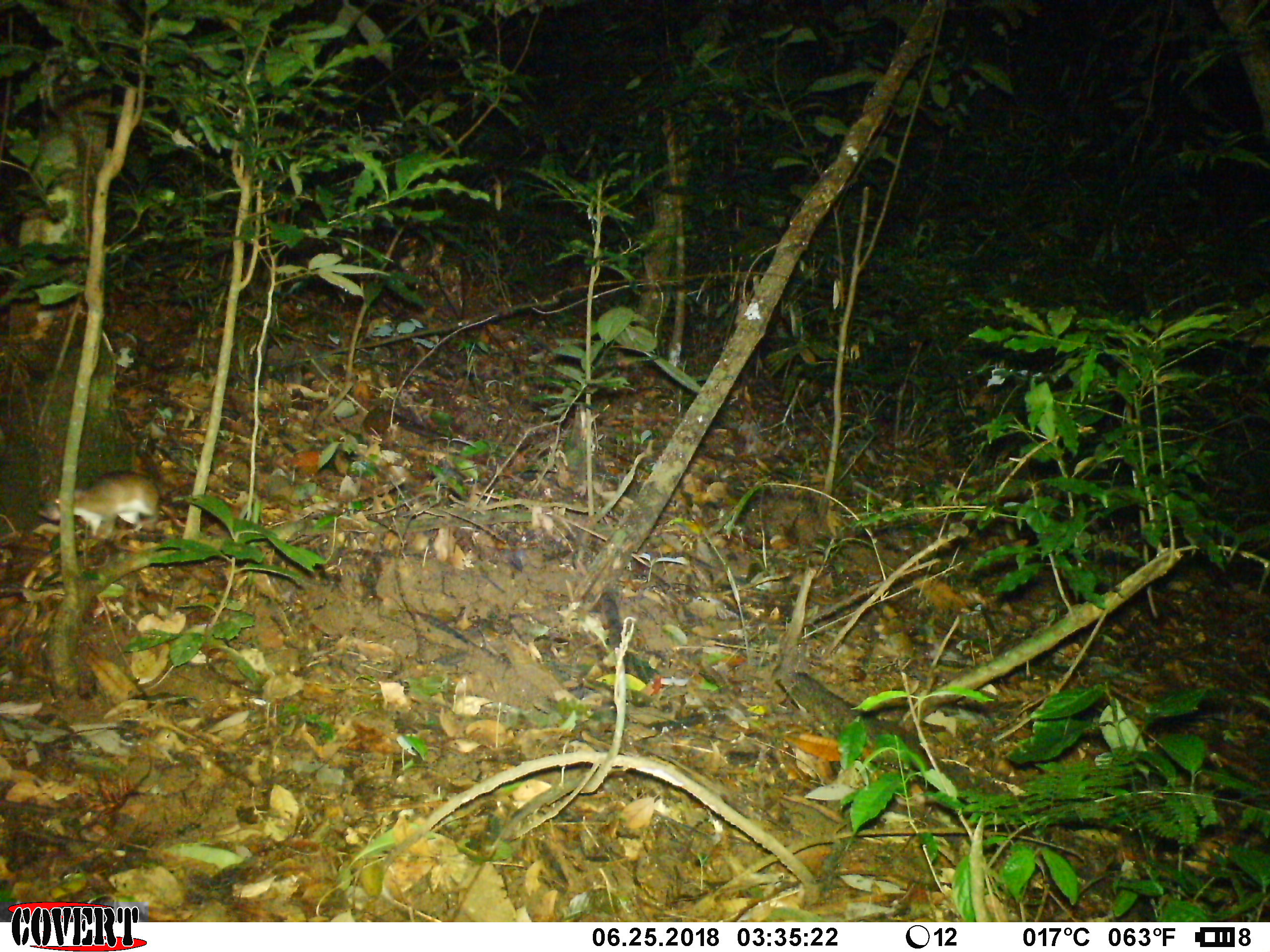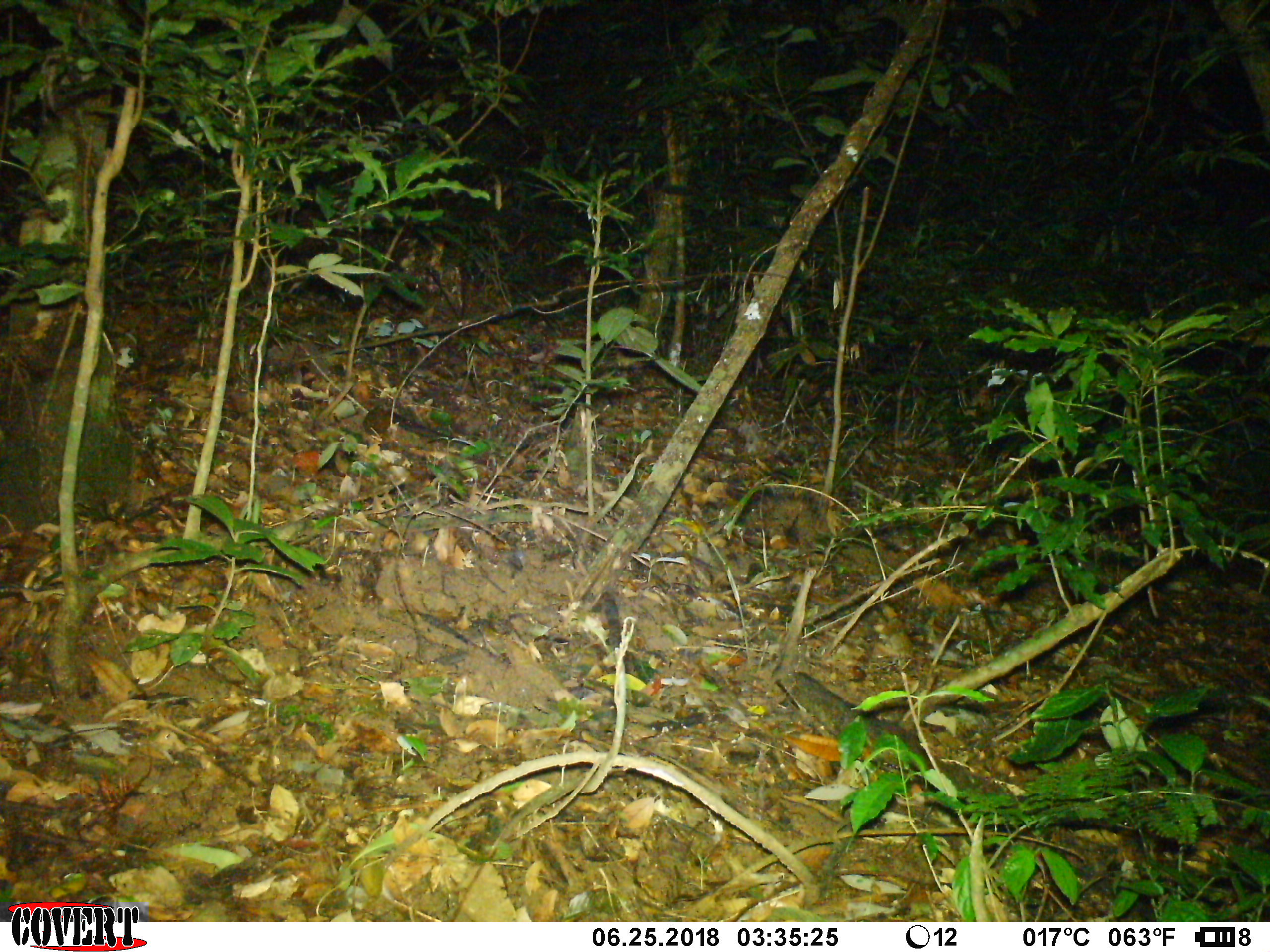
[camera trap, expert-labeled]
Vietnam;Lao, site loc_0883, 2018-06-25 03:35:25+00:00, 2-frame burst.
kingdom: Animalia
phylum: Chordata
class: Mammalia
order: Rodentia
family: Muridae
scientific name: Muridae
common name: old-world mice and rats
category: unidentified murid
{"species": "unidentified murid (old-world mice and rats) (Muridae)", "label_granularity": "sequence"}